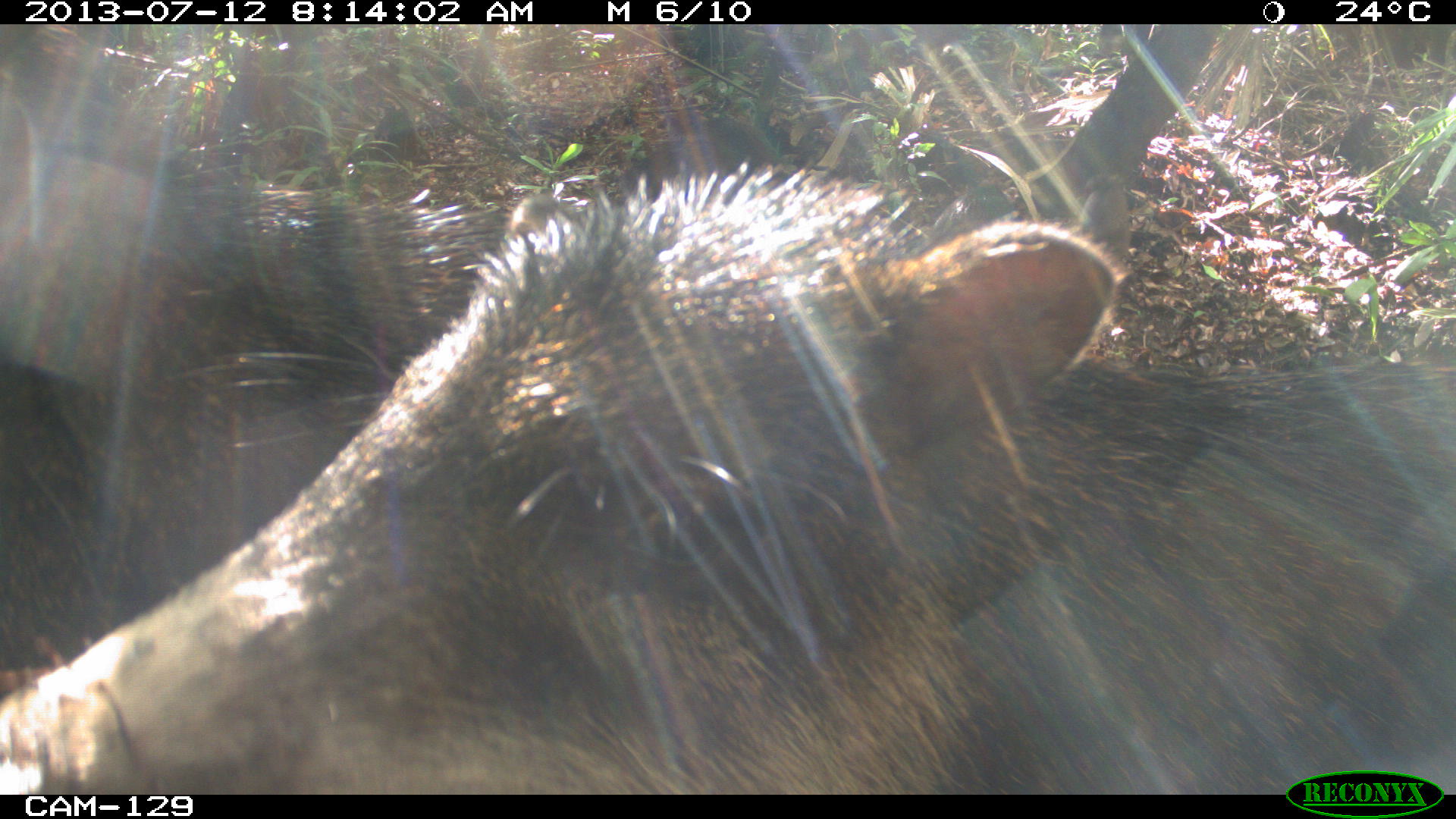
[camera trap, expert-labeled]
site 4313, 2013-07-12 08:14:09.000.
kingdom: Animalia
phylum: Chordata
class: Mammalia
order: Artiodactyla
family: Tayassuidae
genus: Tayassu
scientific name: Tayassu pecari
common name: white-lipped peccary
Tayassu pecari (white-lipped peccary), count 20.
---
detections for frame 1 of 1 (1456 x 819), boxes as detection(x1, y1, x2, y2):
tayassu pecari: detection(0, 162, 1456, 792); detection(0, 20, 493, 687)